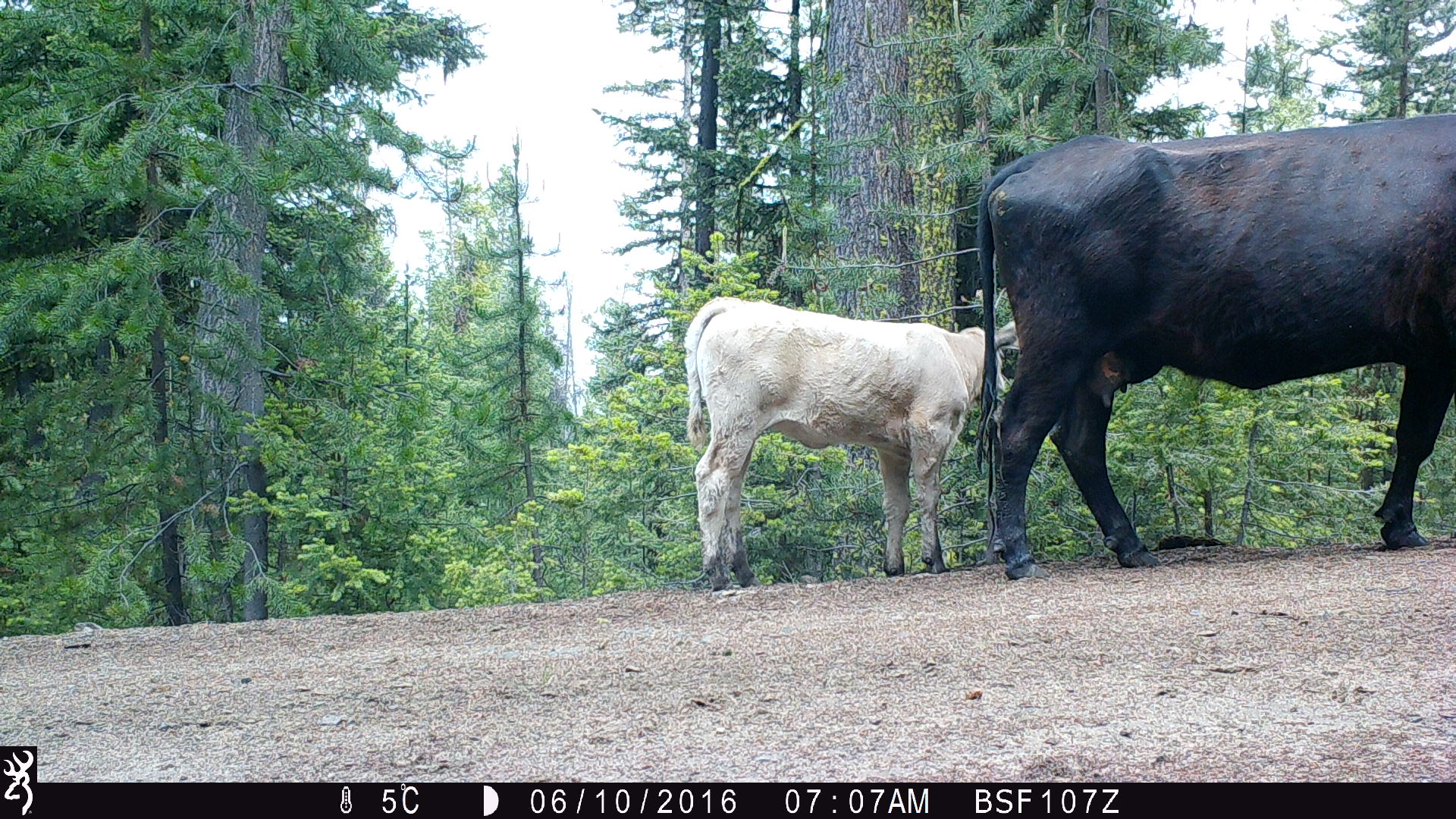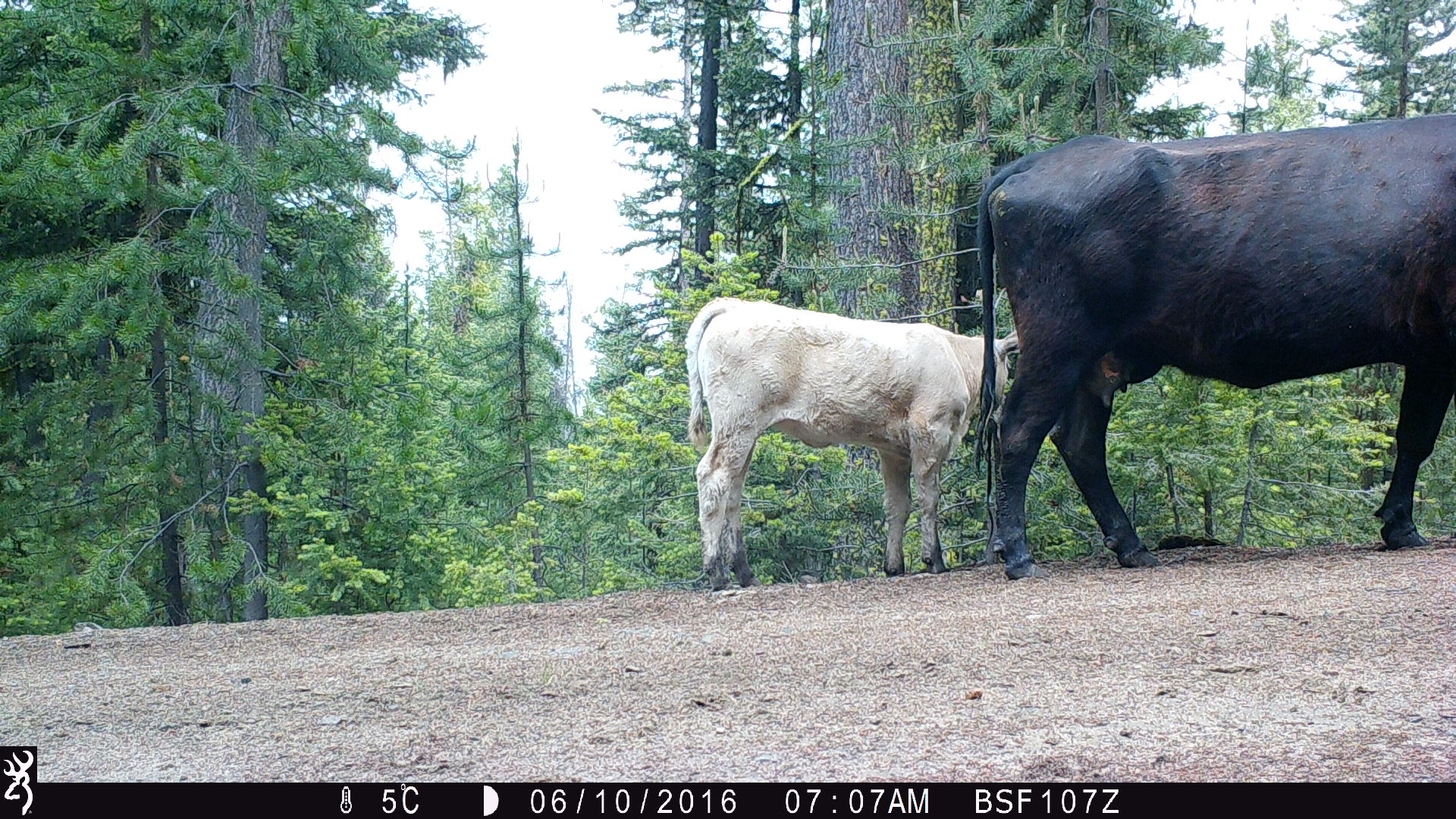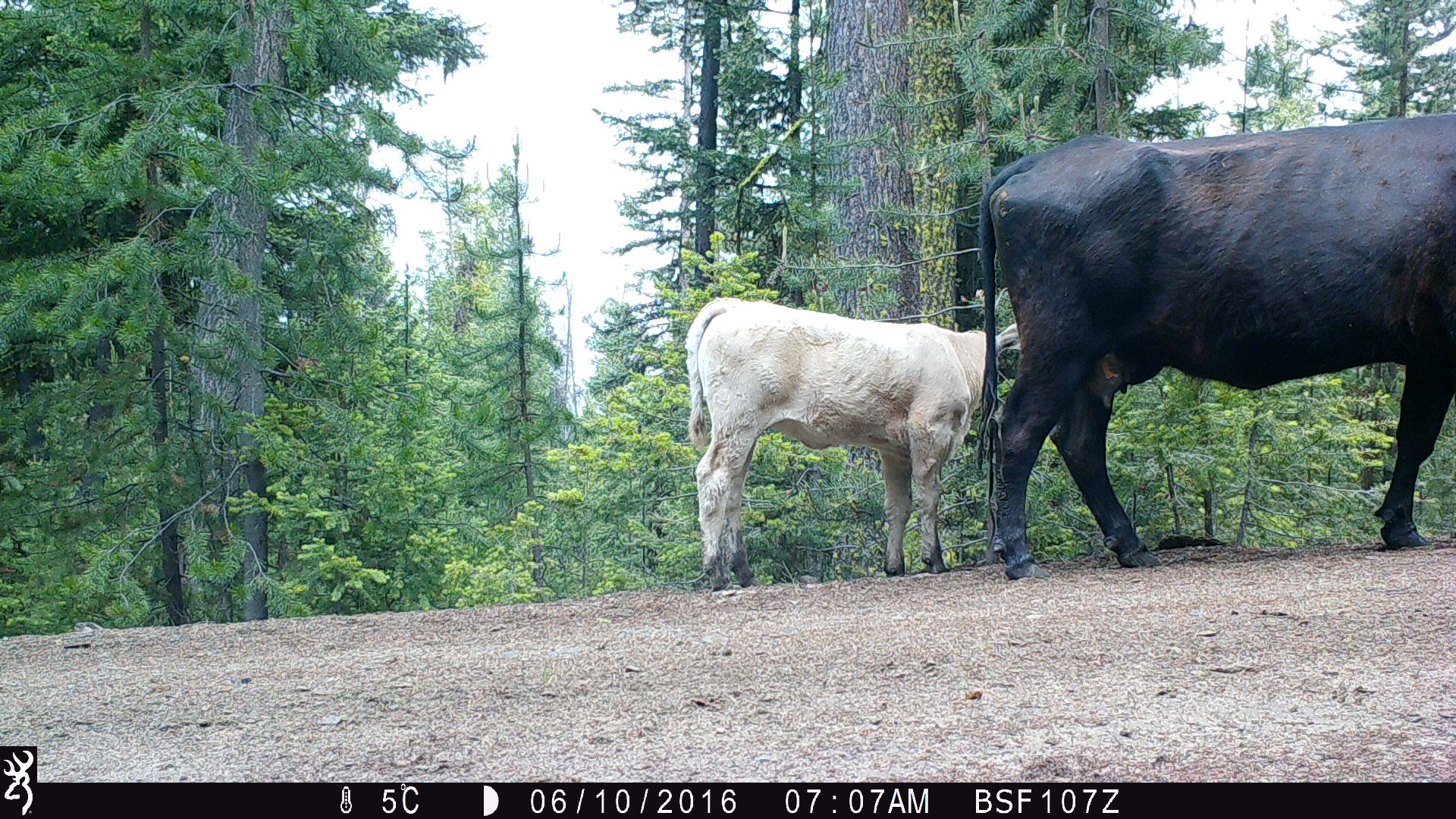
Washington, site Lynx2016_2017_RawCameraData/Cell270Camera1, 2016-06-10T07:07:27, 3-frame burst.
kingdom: Animalia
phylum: Chordata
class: Mammalia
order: Artiodactyla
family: Bovidae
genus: Bos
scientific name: Bos taurus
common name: domestic cattle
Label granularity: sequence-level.